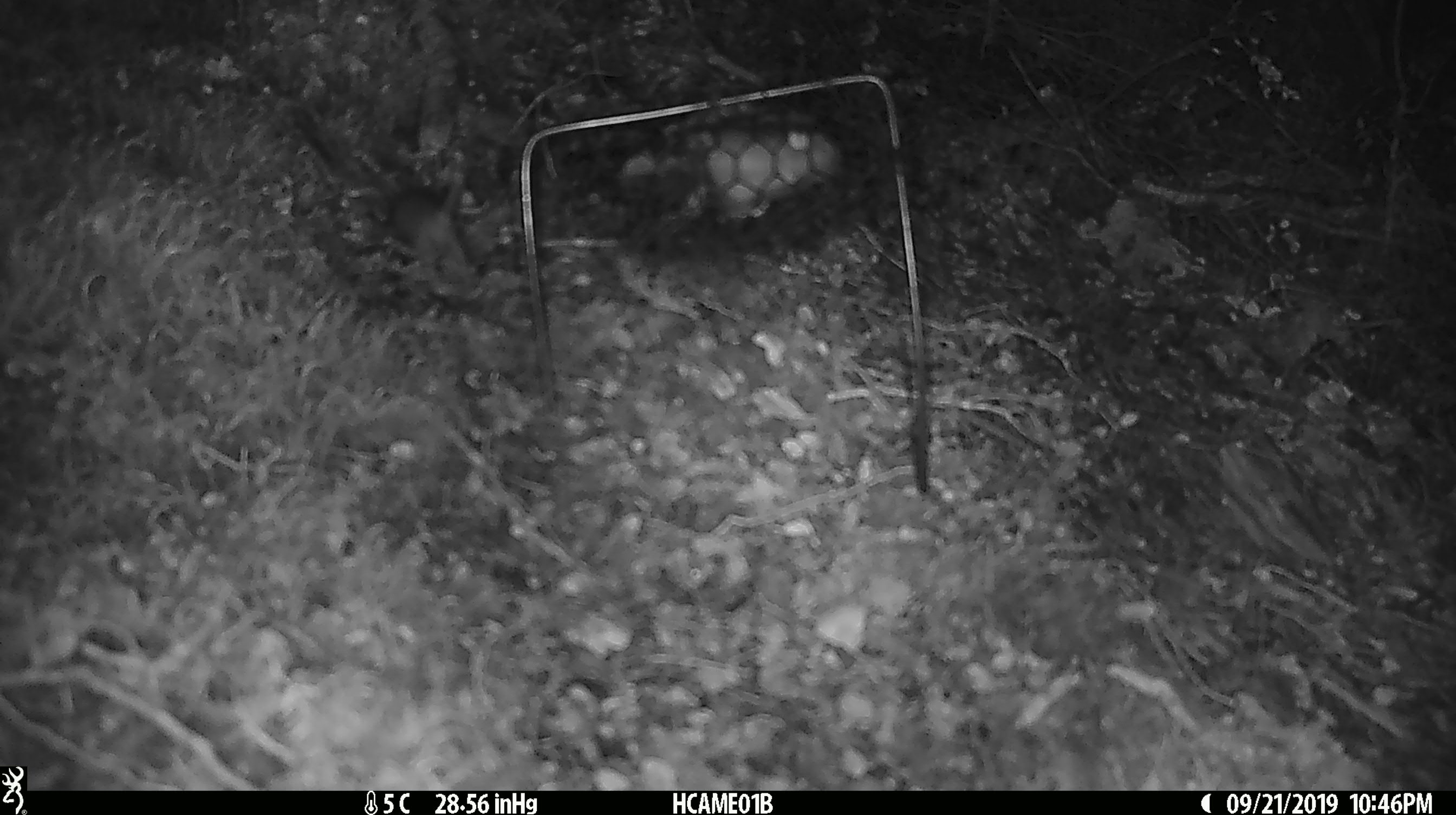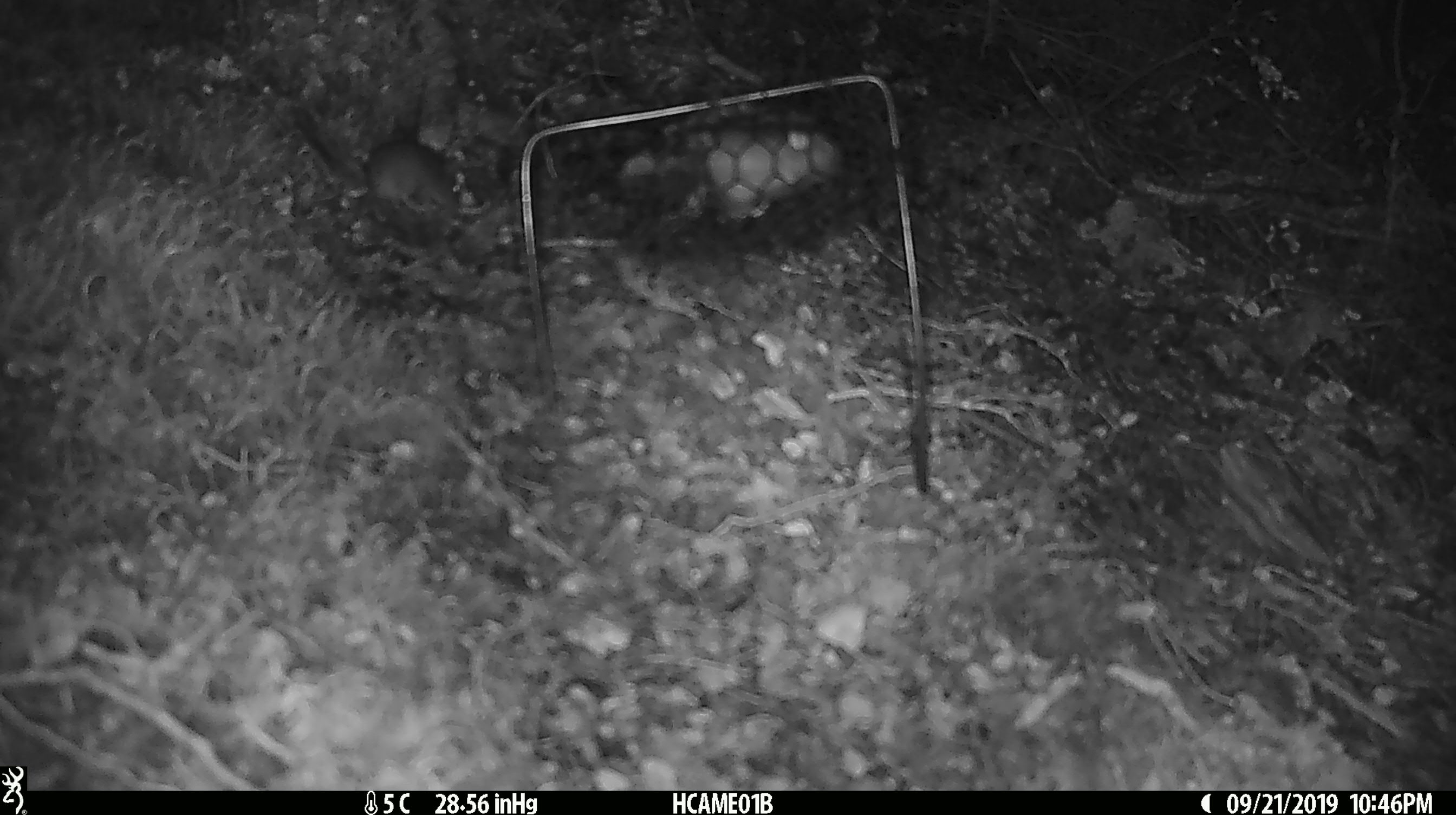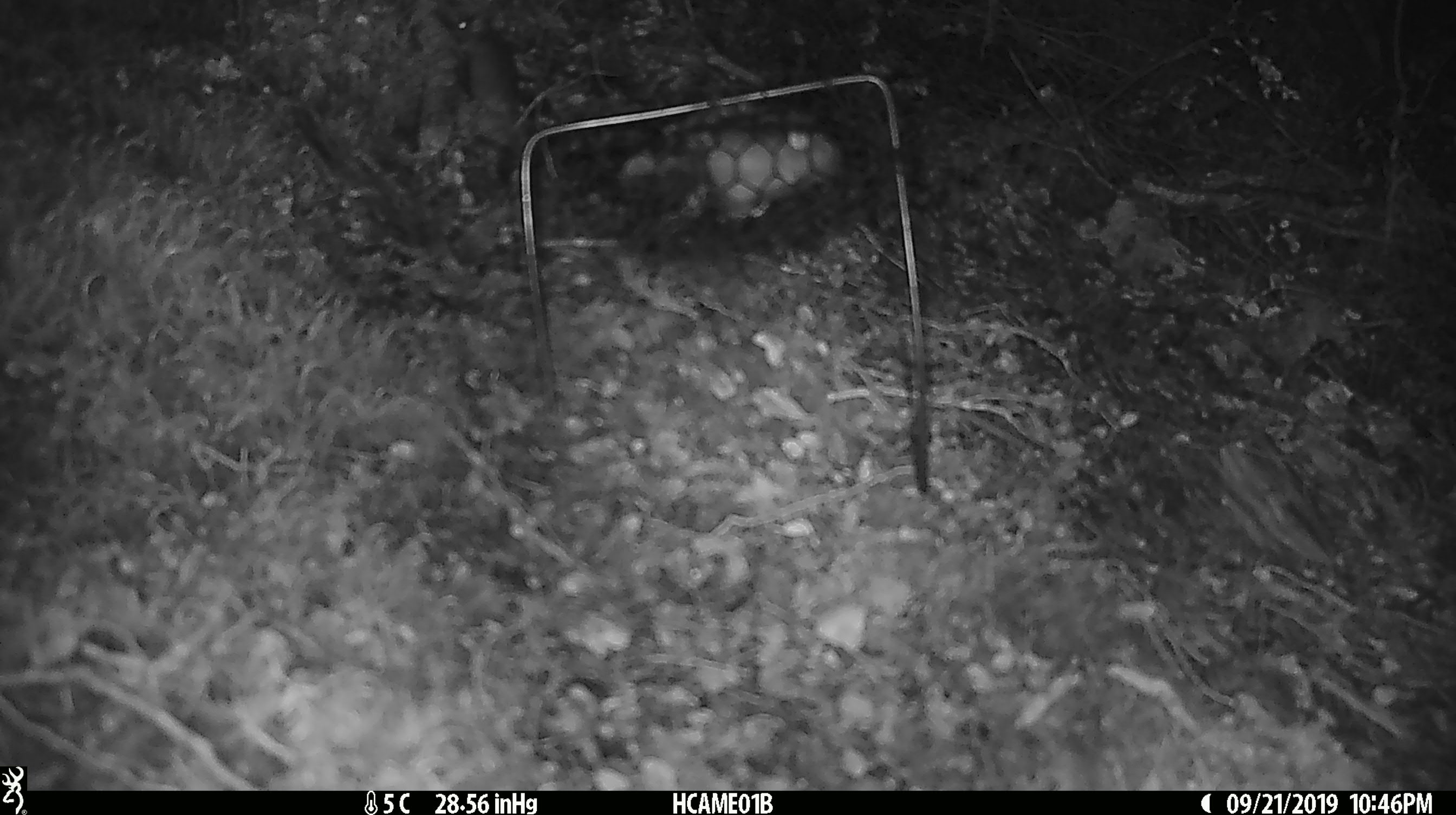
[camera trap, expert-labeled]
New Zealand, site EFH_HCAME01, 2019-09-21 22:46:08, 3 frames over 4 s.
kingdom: Animalia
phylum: Chordata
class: Mammalia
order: Rodentia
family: Muridae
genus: Mus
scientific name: Mus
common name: mouse